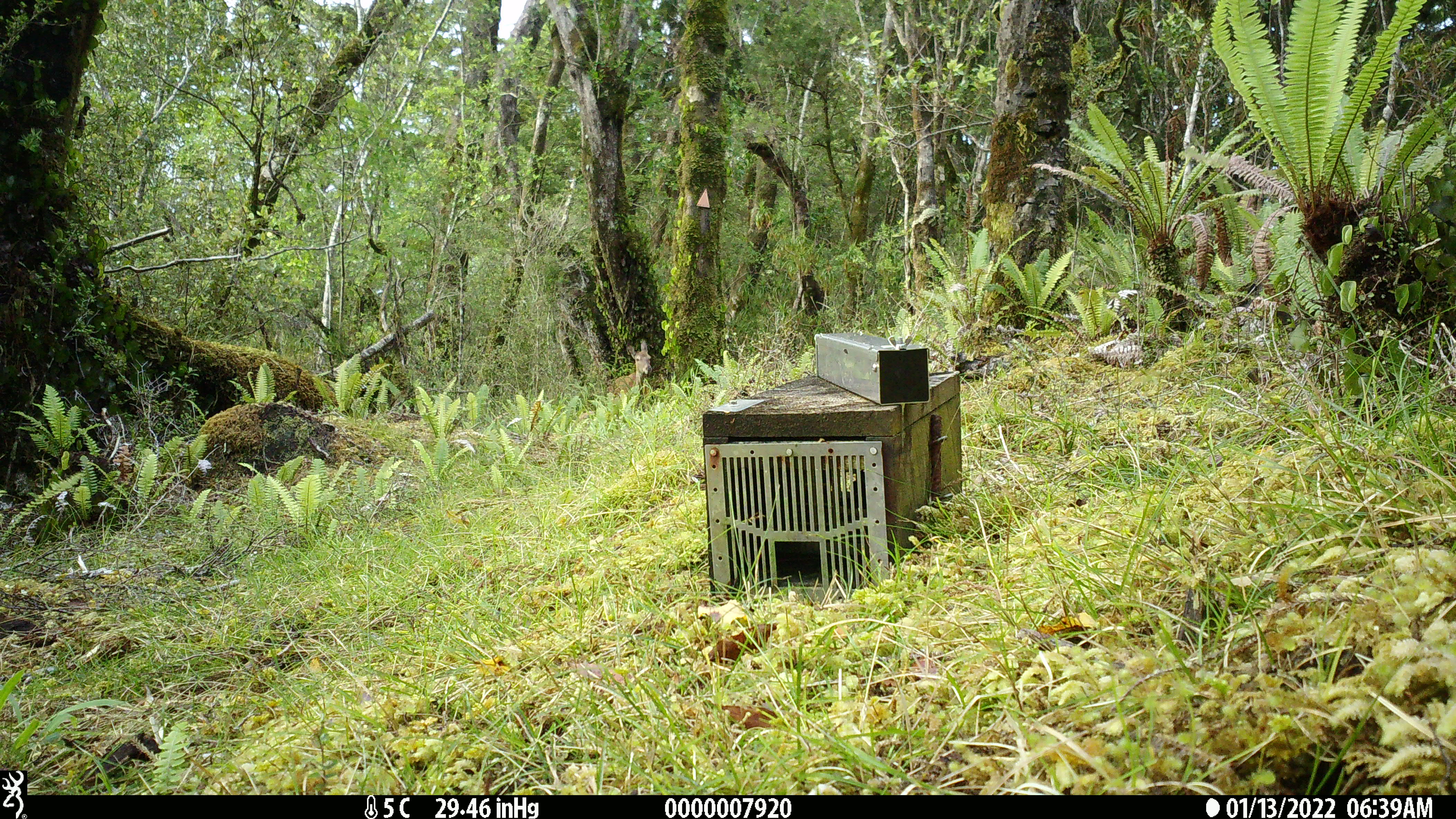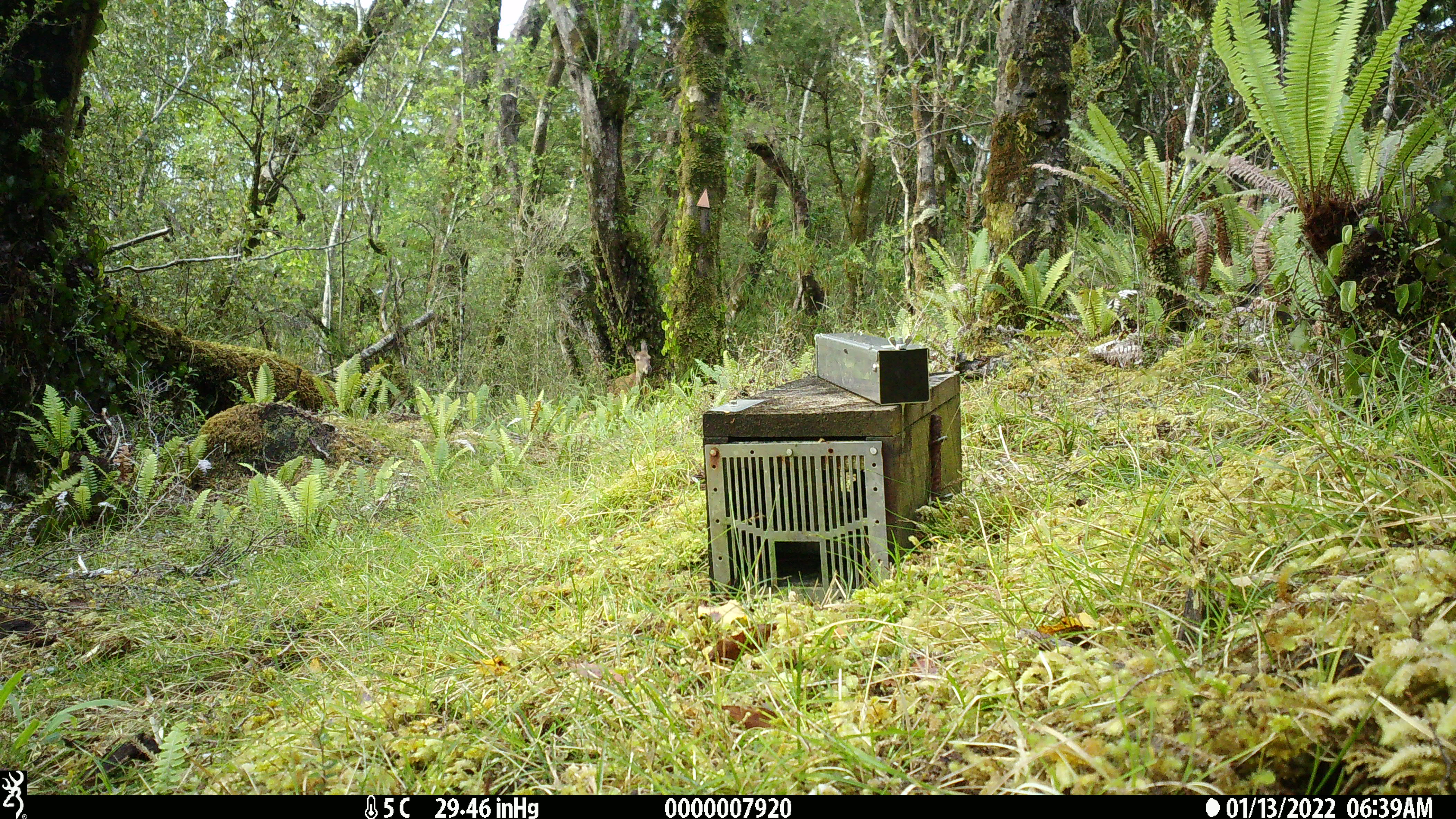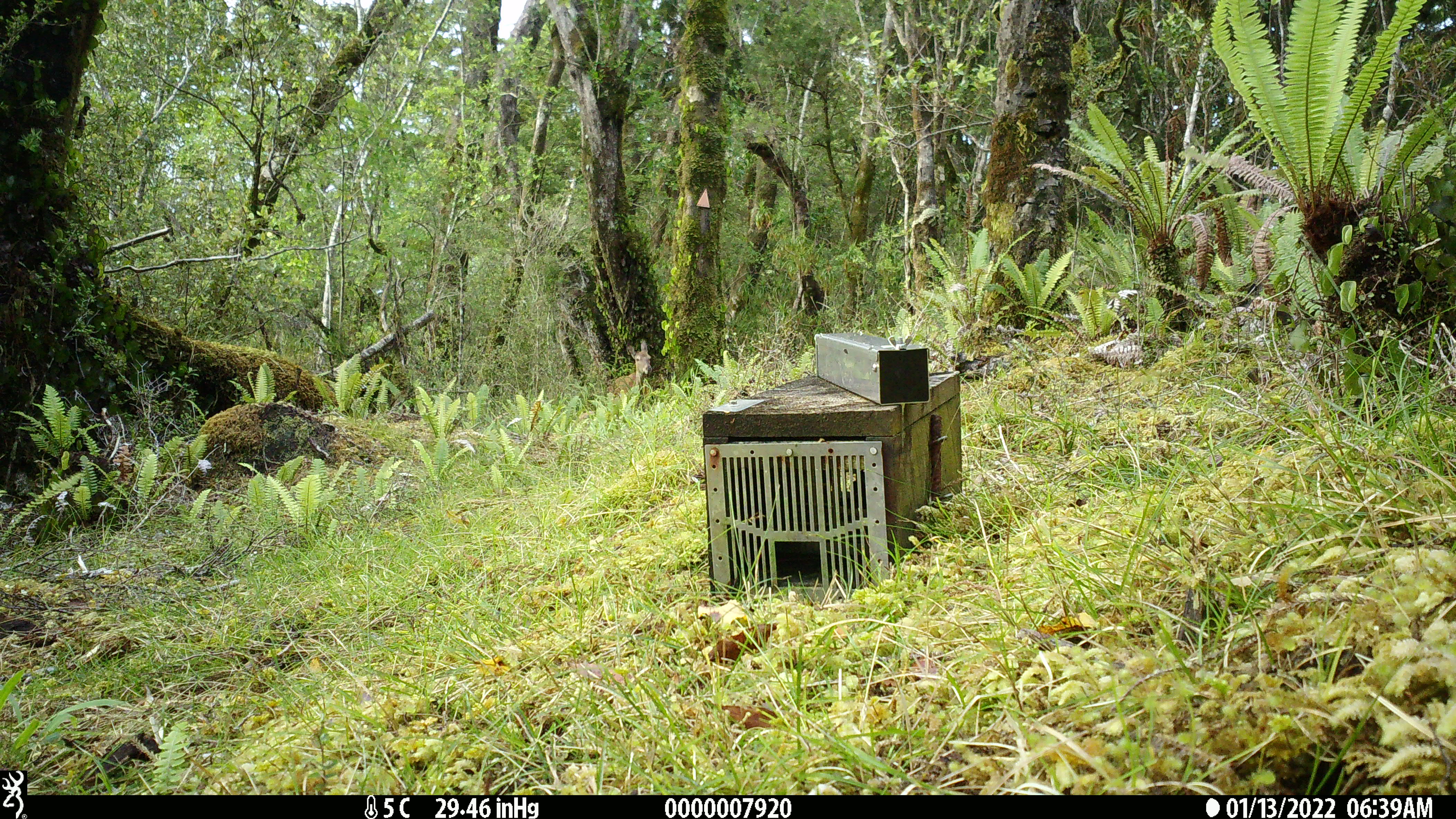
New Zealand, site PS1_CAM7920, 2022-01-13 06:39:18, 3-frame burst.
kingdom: Animalia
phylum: Chordata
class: Mammalia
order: Artiodactyla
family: Cervidae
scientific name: Cervidae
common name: deer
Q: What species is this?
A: Deer (Cervidae).